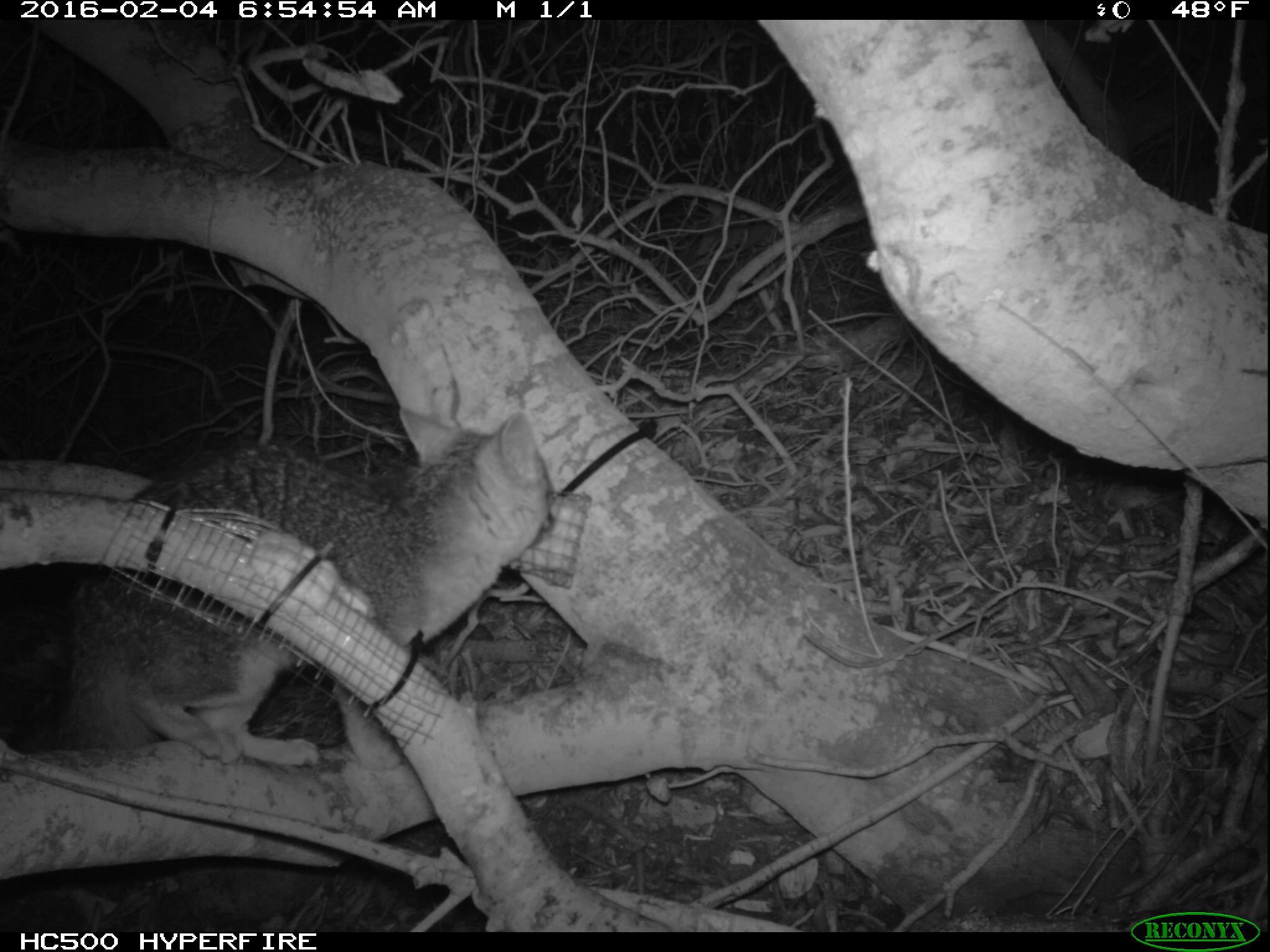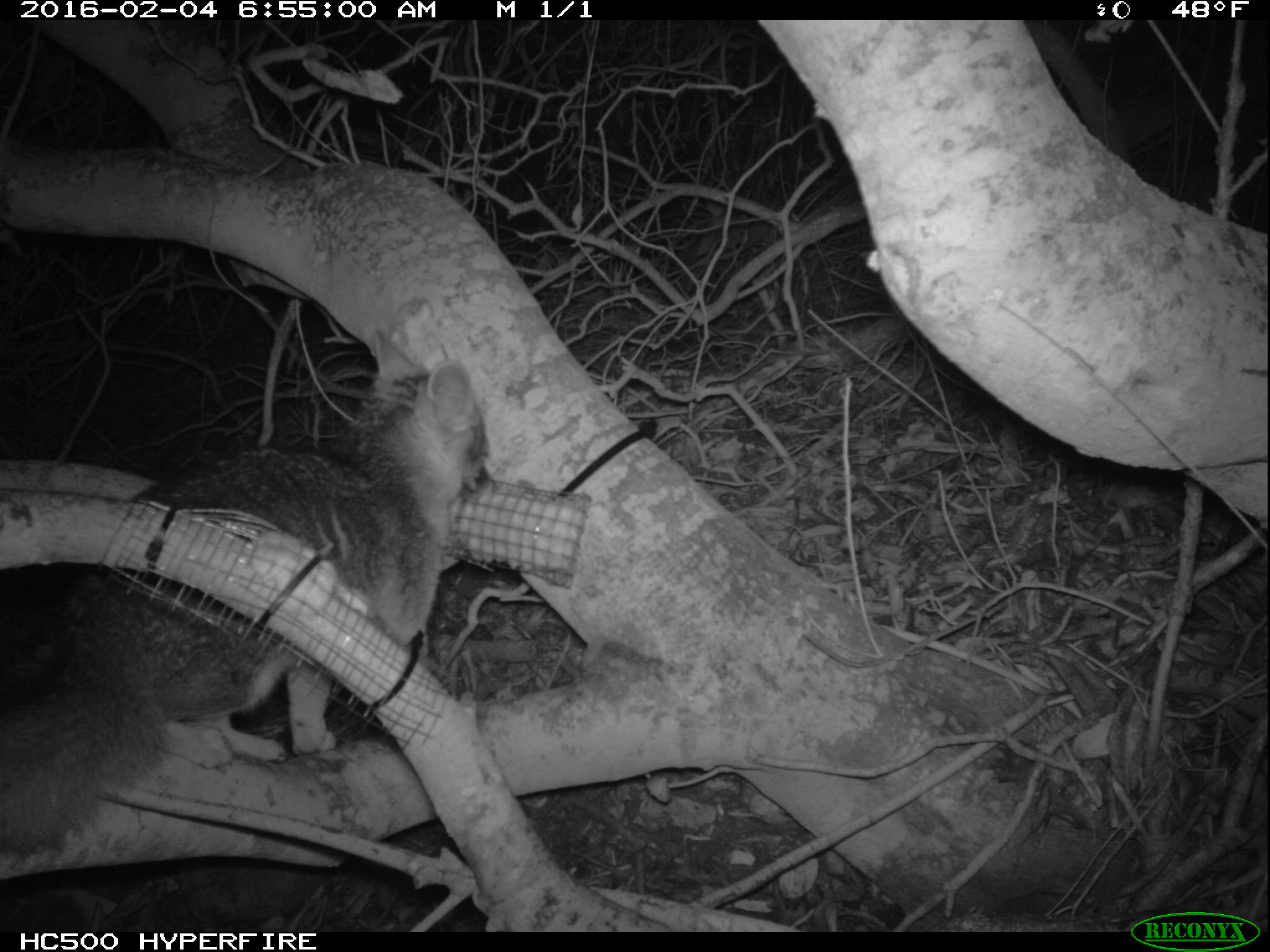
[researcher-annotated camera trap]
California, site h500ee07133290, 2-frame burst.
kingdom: Animalia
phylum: Chordata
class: Mammalia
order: Carnivora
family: Canidae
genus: Urocyon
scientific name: Urocyon littoralis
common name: island fox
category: fox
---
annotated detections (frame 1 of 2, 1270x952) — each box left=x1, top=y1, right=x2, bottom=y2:
fox: left=0, top=407, right=551, bottom=765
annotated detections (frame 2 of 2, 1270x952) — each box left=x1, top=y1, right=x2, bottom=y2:
fox: left=0, top=328, right=494, bottom=855